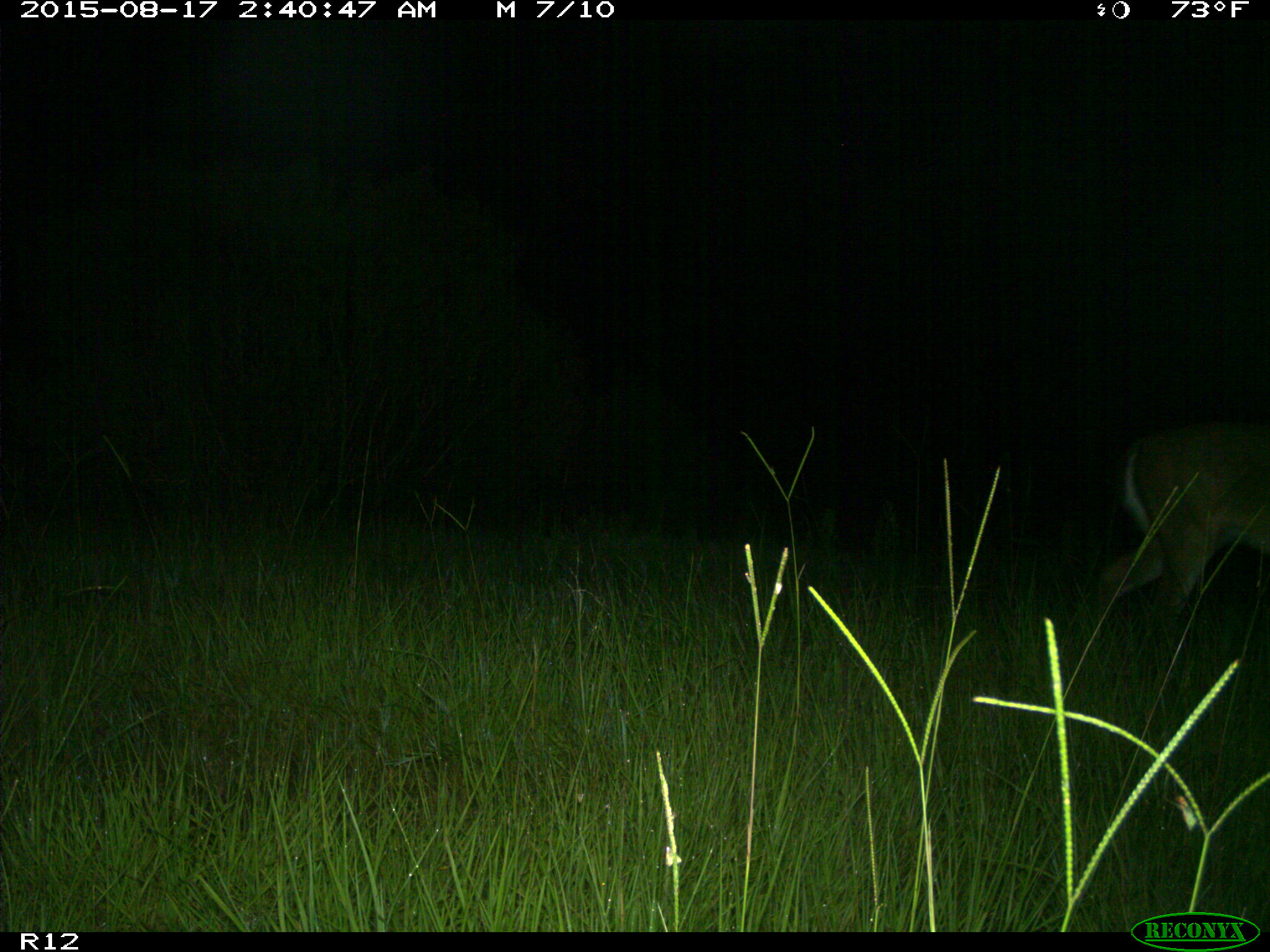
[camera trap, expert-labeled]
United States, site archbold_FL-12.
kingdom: Animalia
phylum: Chordata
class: Mammalia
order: Artiodactyla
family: Cervidae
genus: Odocoileus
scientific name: Odocoileus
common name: deer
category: unidentified deer